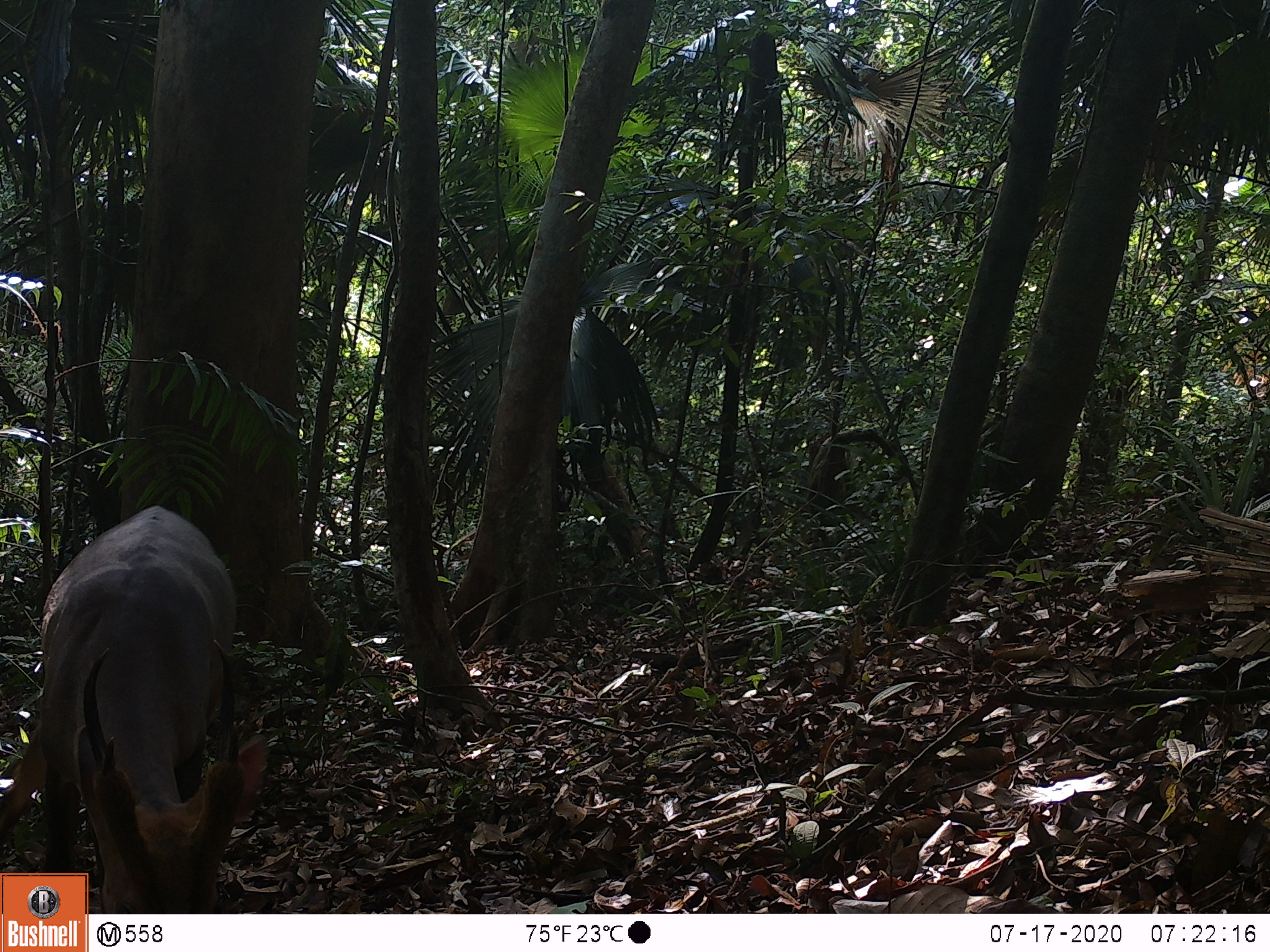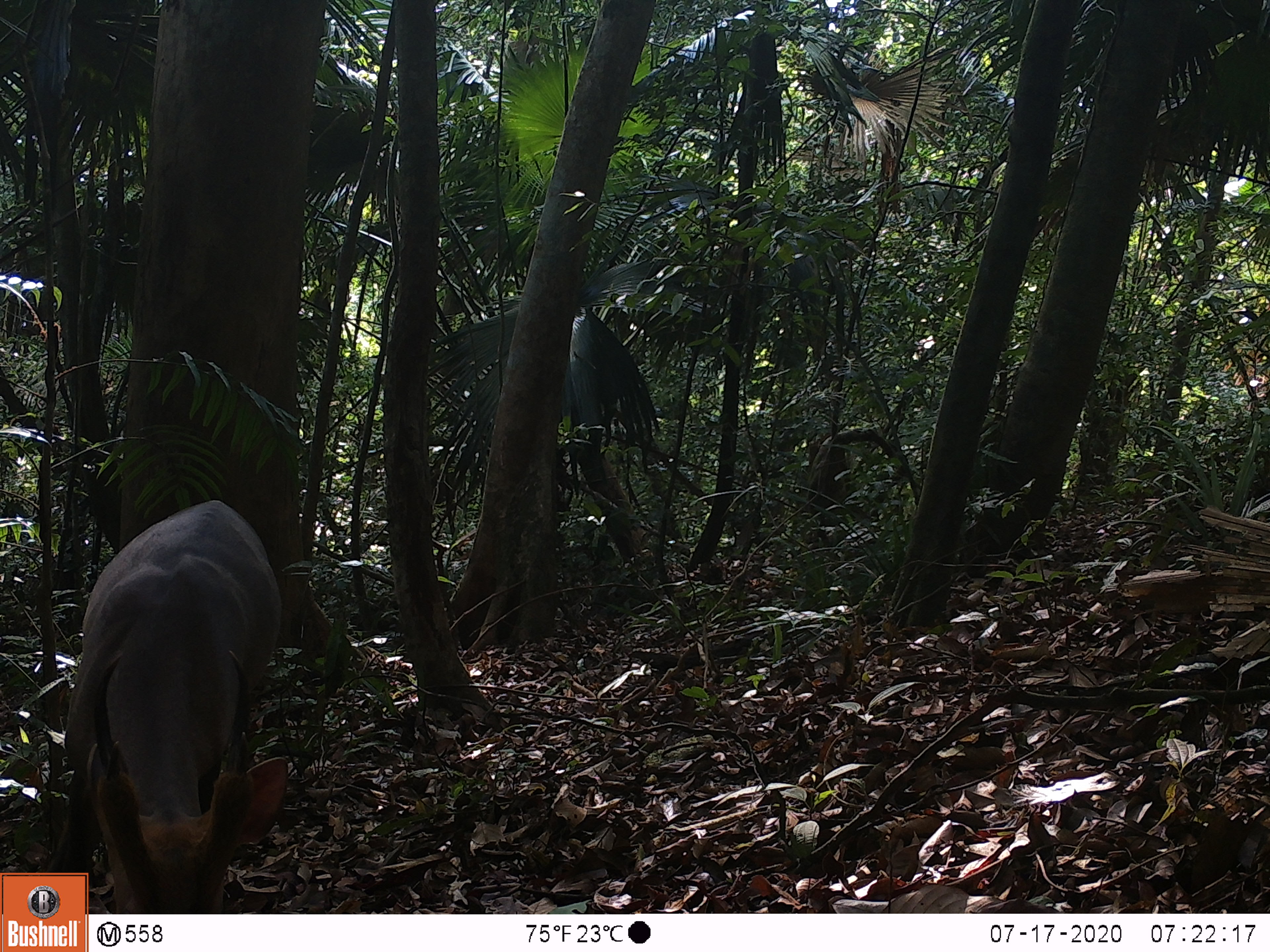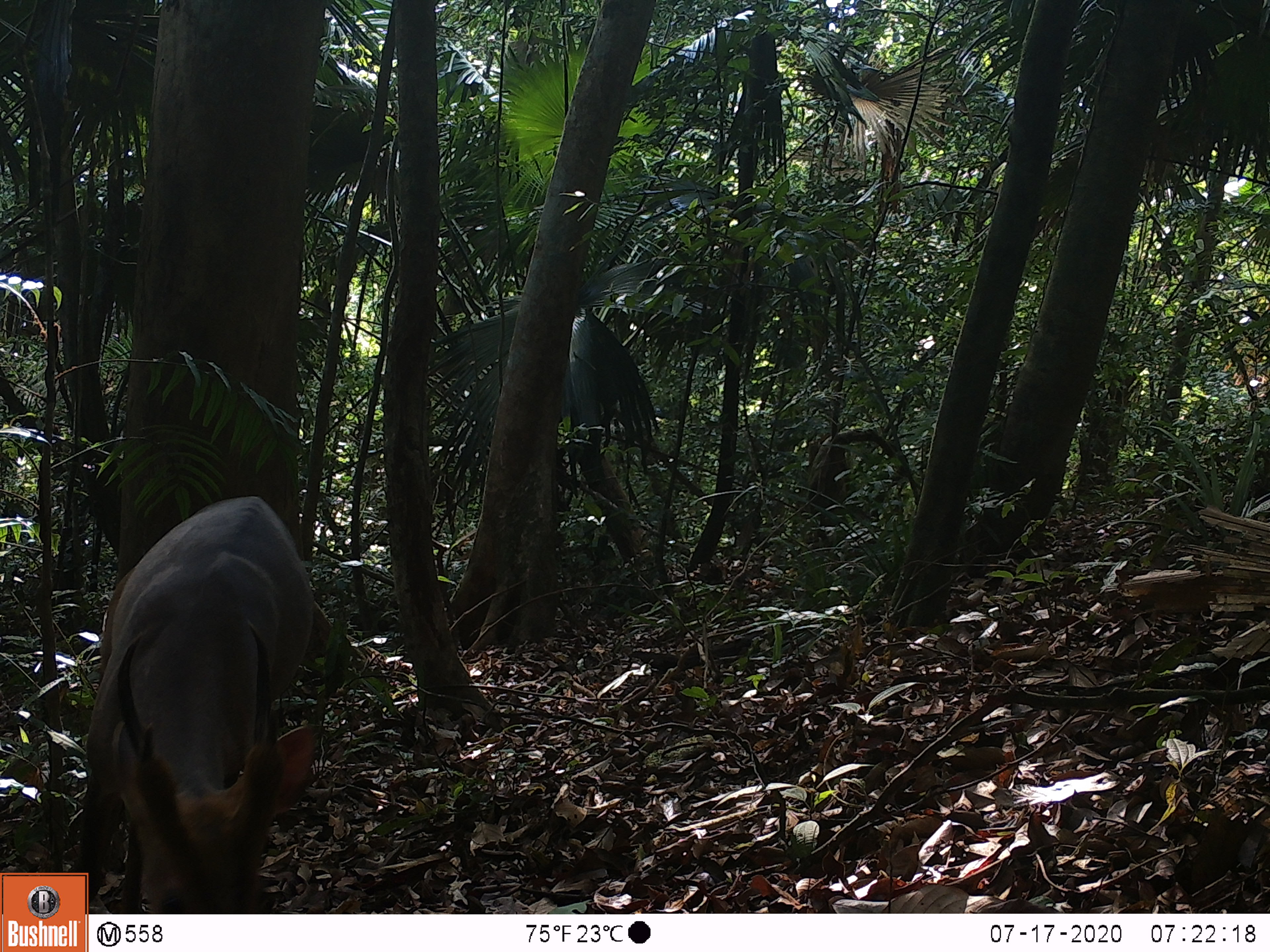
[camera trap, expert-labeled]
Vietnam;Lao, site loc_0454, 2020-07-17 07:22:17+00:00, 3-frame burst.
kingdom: Animalia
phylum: Chordata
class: Mammalia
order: Artiodactyla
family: Cervidae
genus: Muntiacus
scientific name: Muntiacus vuquangensis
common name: large-antlered muntjac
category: large antlered muntjac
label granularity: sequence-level